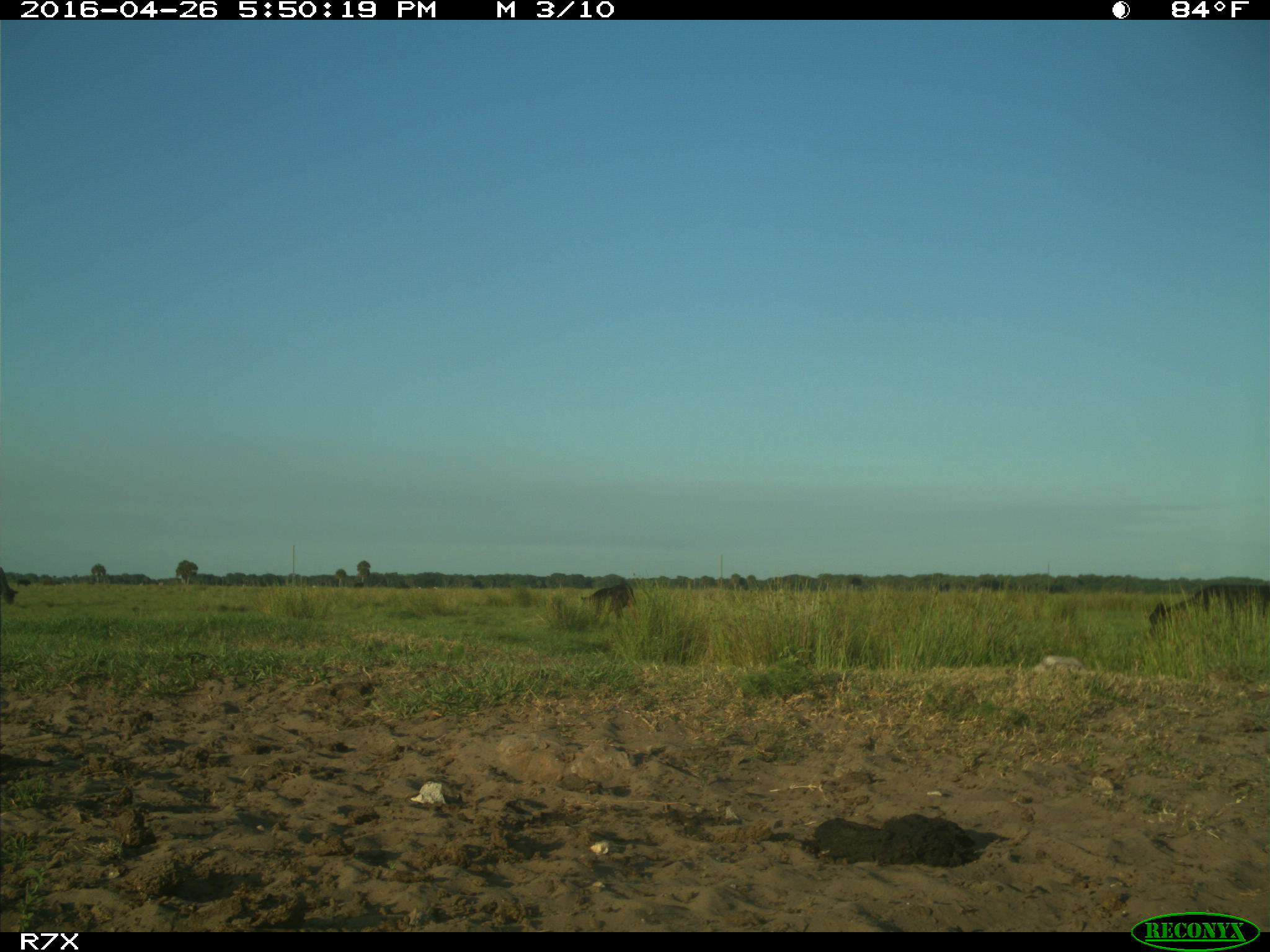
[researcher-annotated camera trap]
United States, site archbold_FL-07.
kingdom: Animalia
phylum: Chordata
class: Mammalia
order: Artiodactyla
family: Bovidae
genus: Bos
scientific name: Bos taurus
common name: domestic cow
Bos taurus (domestic cow).